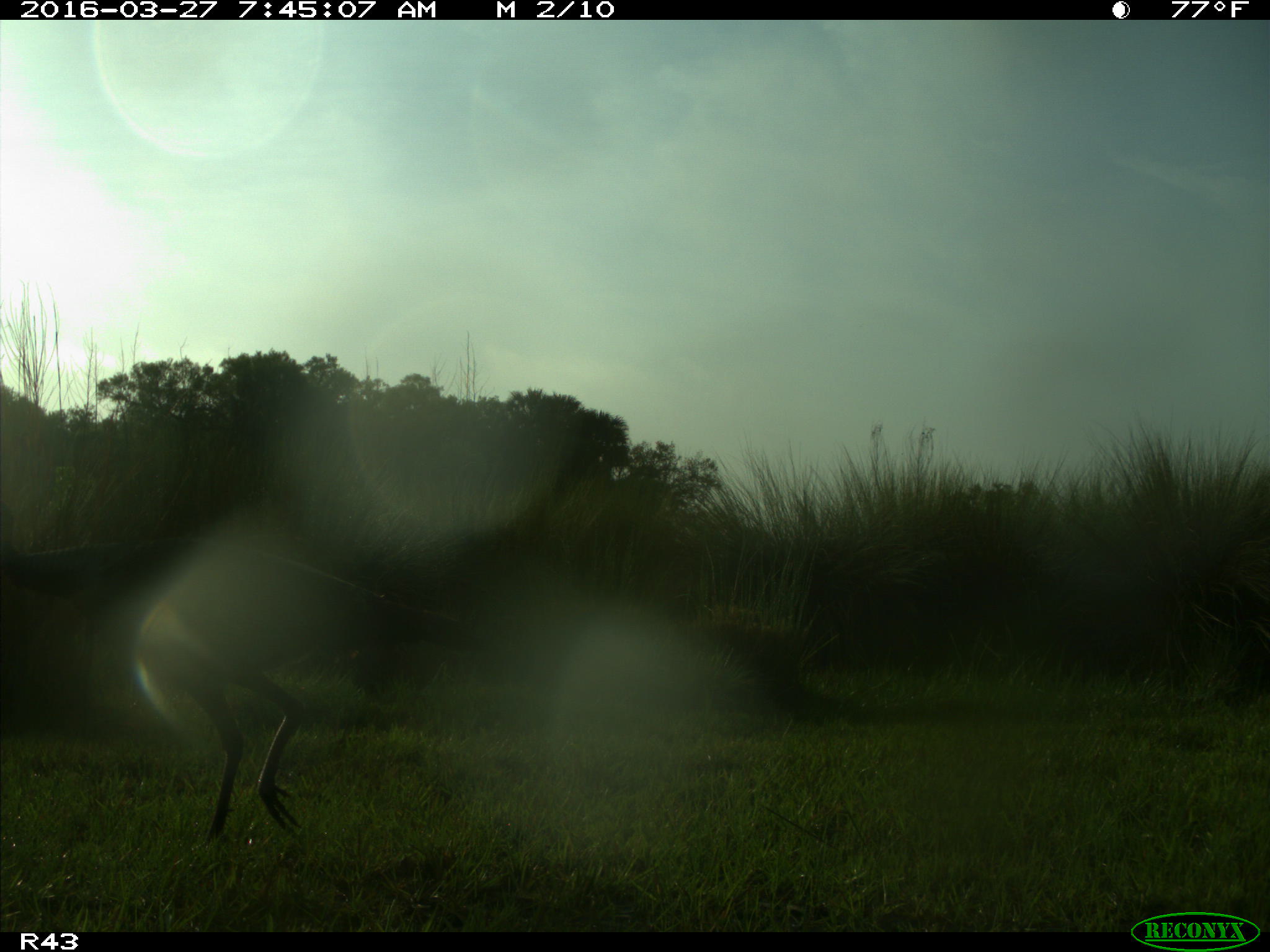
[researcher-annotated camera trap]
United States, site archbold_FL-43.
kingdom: Animalia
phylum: Chordata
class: Aves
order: Galliformes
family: Phasianidae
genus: Meleagris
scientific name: Meleagris gallopavo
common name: wild turkey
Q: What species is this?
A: Meleagris gallopavo (wild turkey).